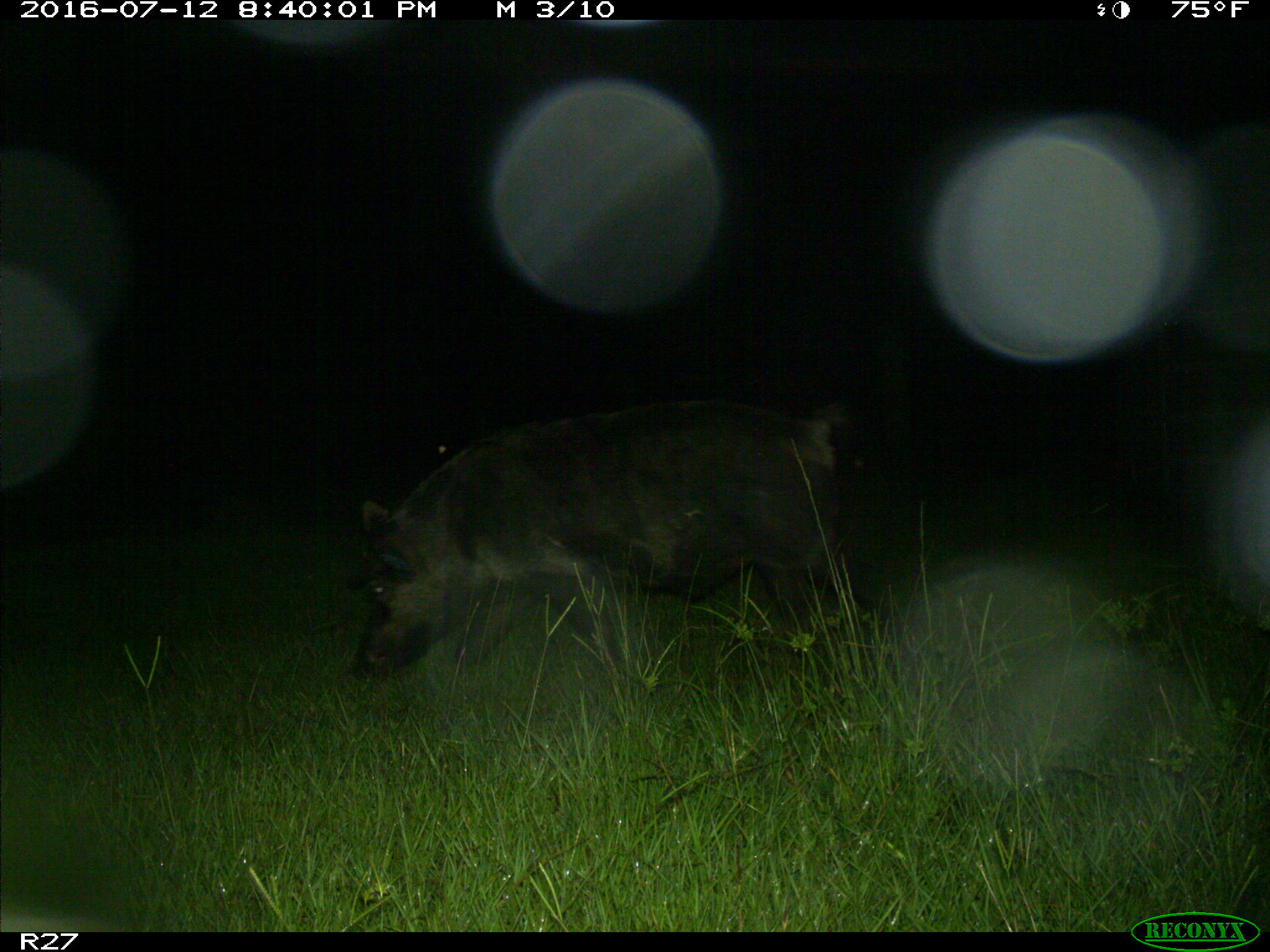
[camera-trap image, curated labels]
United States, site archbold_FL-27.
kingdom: Animalia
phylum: Chordata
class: Mammalia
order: Artiodactyla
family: Suidae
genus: Sus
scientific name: Sus scrofa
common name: wild boar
Sus scrofa (wild boar).